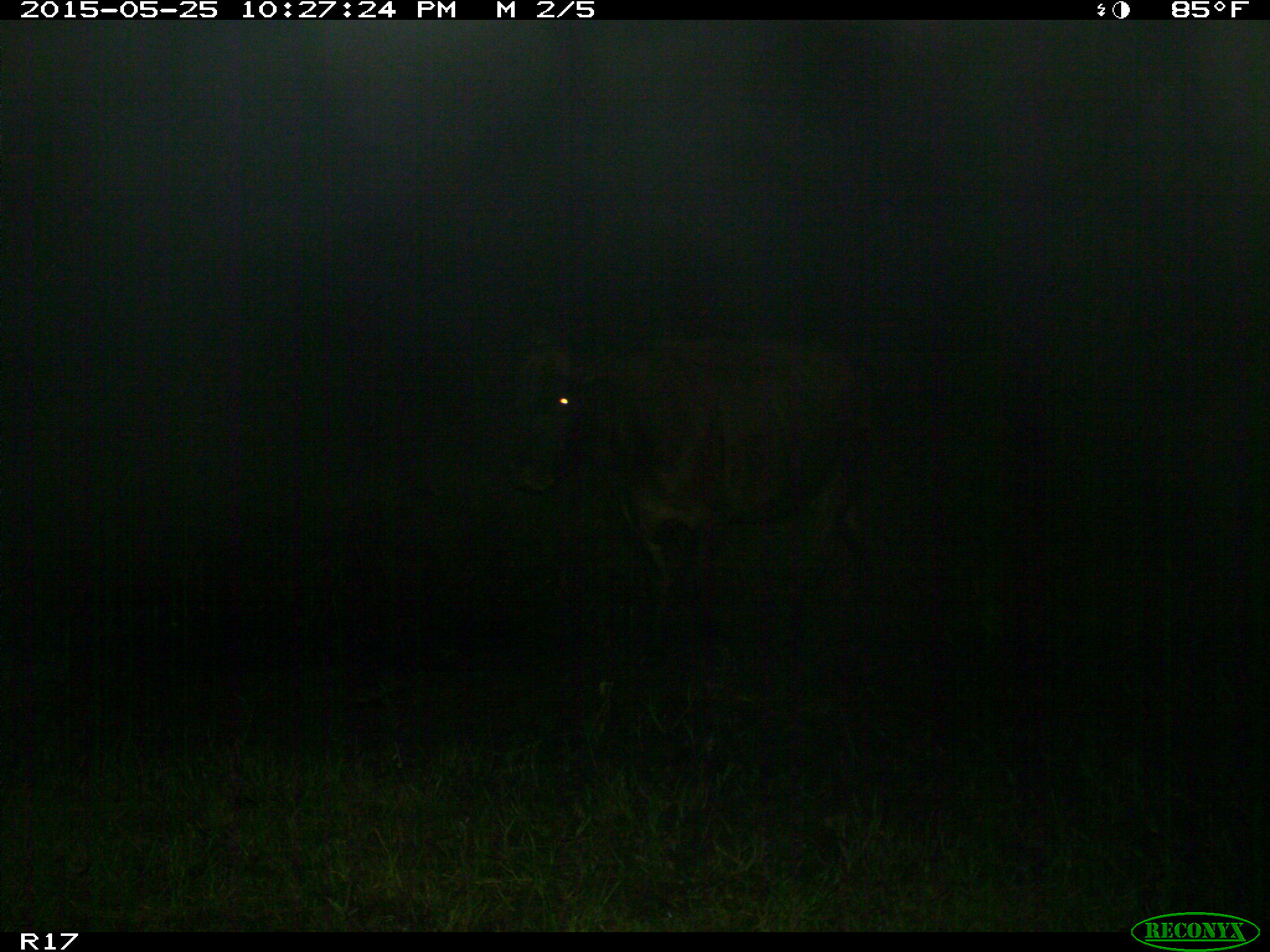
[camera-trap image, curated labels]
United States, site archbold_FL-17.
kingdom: Animalia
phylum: Chordata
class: Mammalia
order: Artiodactyla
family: Bovidae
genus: Bos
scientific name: Bos taurus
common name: domestic cow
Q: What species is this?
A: Bos taurus (domestic cow).